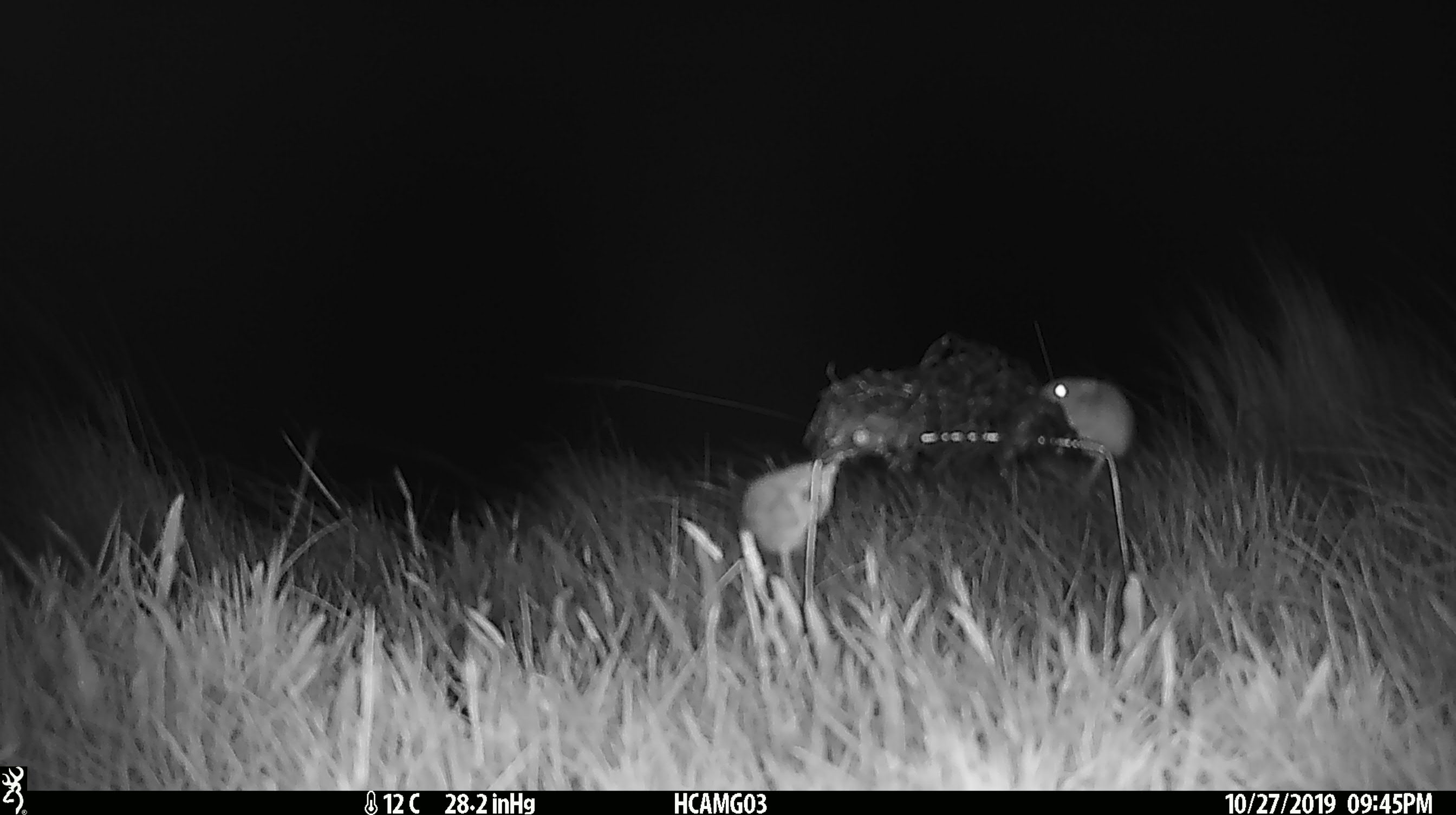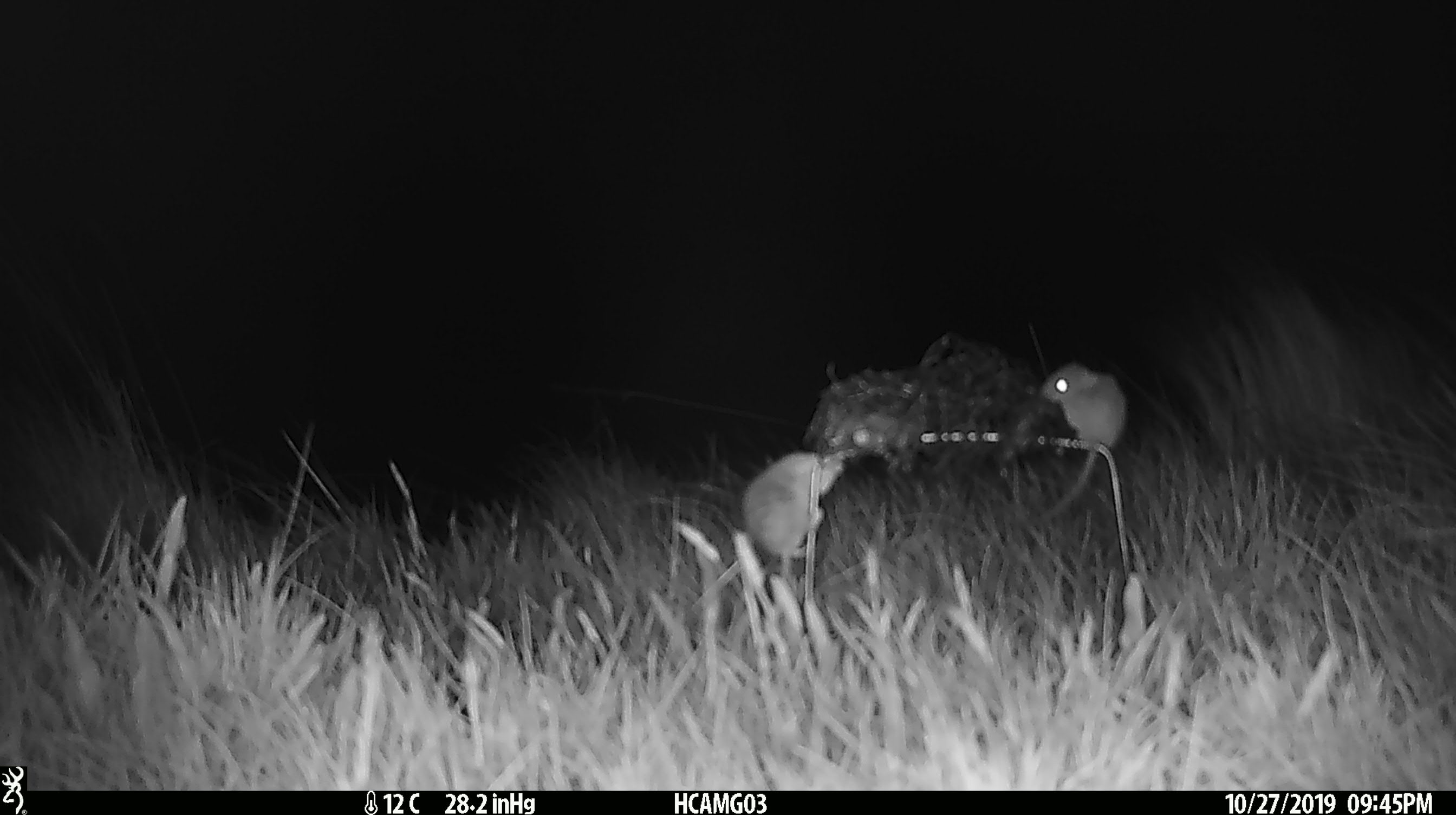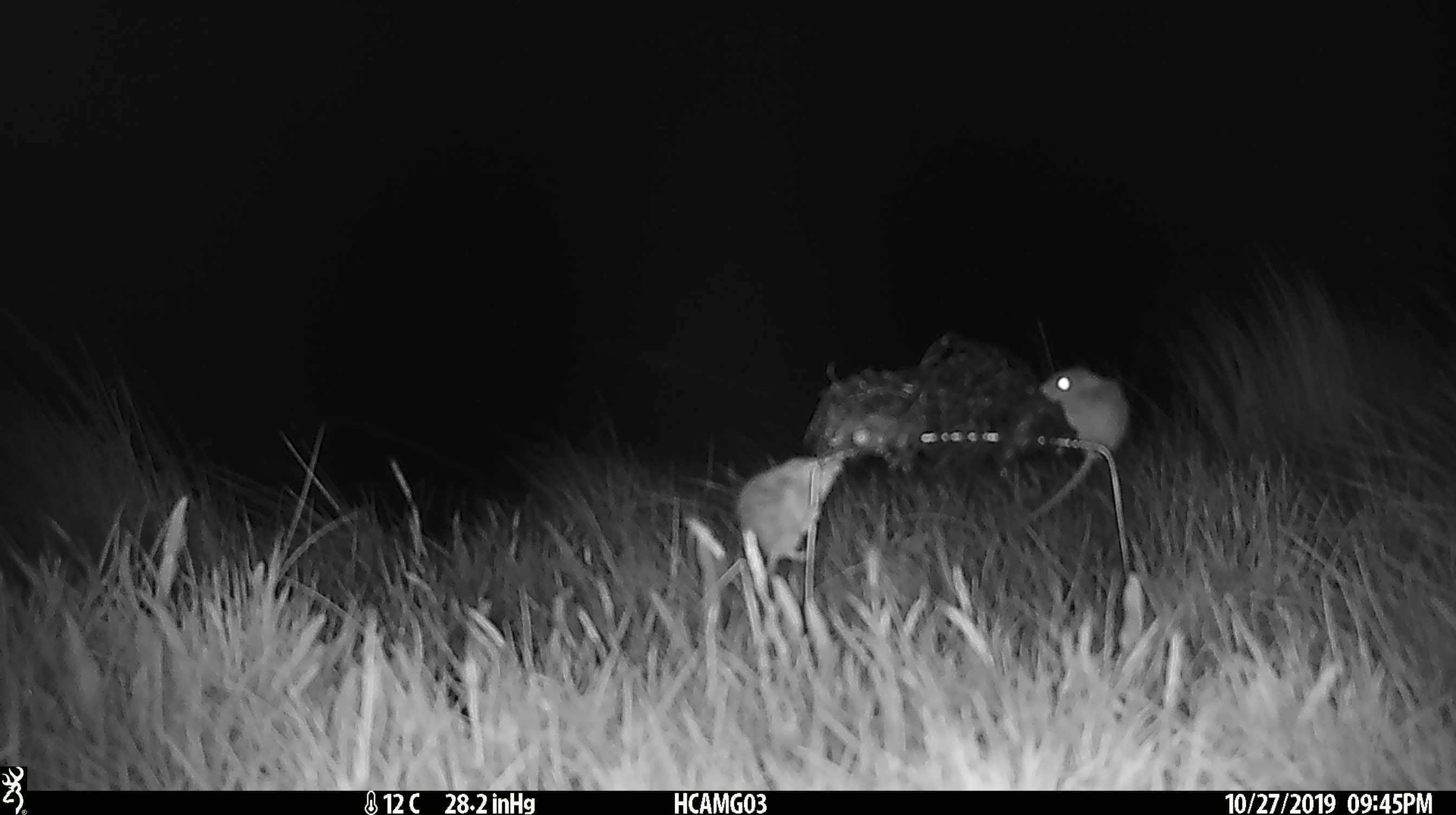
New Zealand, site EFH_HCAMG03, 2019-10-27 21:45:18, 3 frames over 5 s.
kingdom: Animalia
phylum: Chordata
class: Mammalia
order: Rodentia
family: Muridae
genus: Mus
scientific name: Mus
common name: mouse